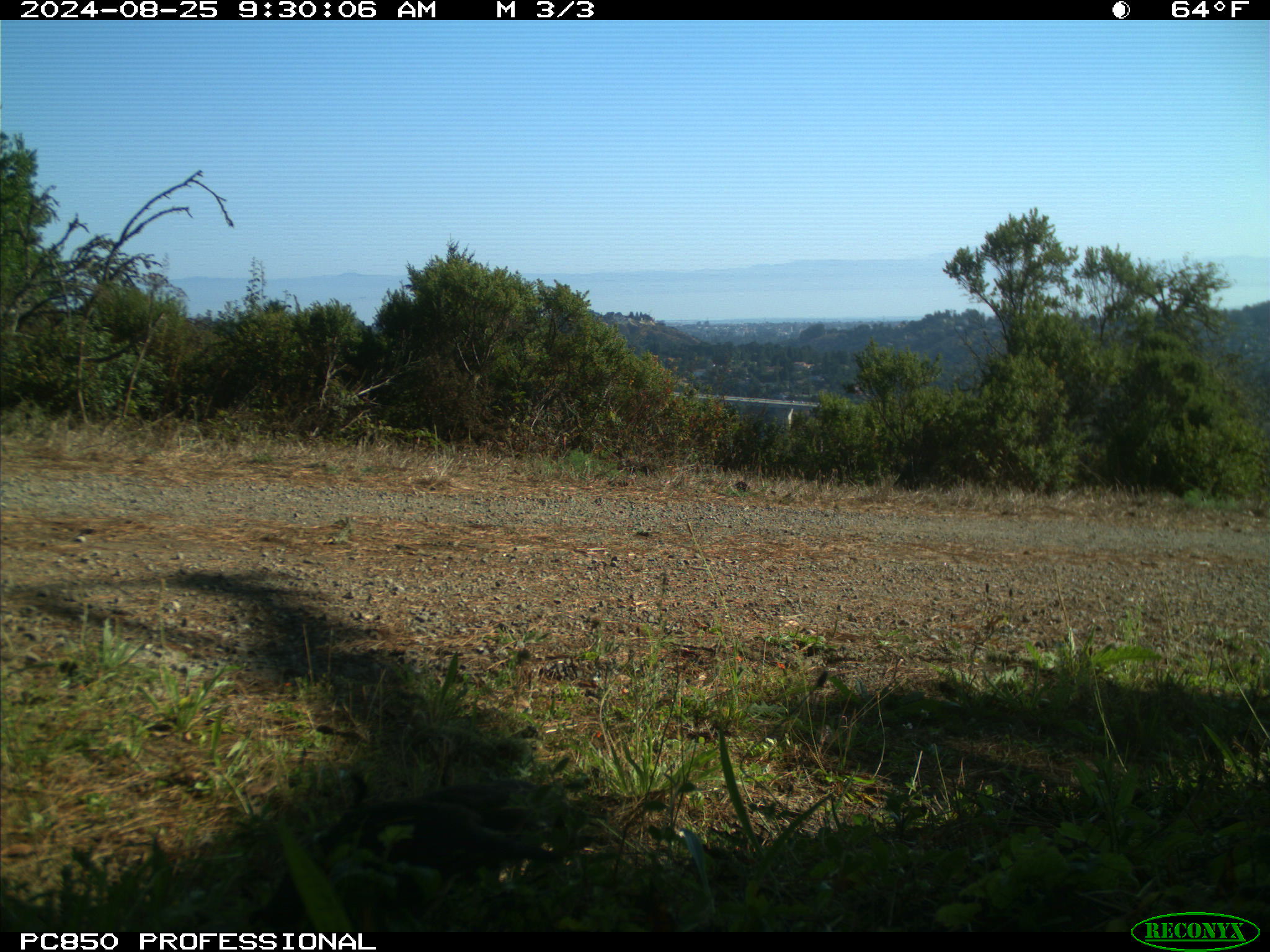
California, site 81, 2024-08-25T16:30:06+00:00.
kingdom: Animalia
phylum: Chordata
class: Aves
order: Galliformes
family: Odontophoridae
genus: Callipepla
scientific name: Callipepla californica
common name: california quail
California quail (Callipepla californica).